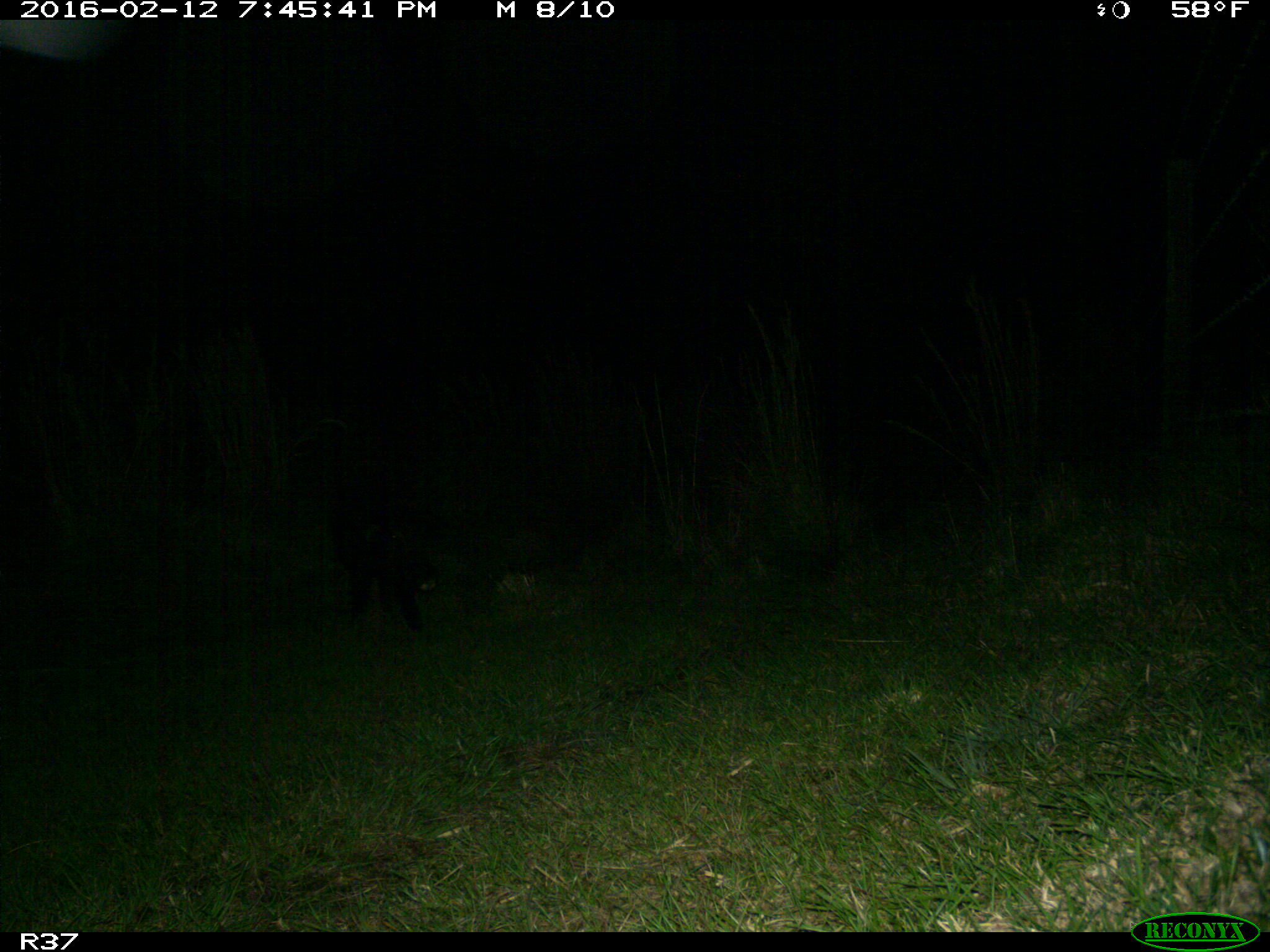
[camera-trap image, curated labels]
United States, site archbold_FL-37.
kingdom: Animalia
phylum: Chordata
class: Mammalia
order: Artiodactyla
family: Suidae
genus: Sus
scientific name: Sus scrofa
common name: wild boar